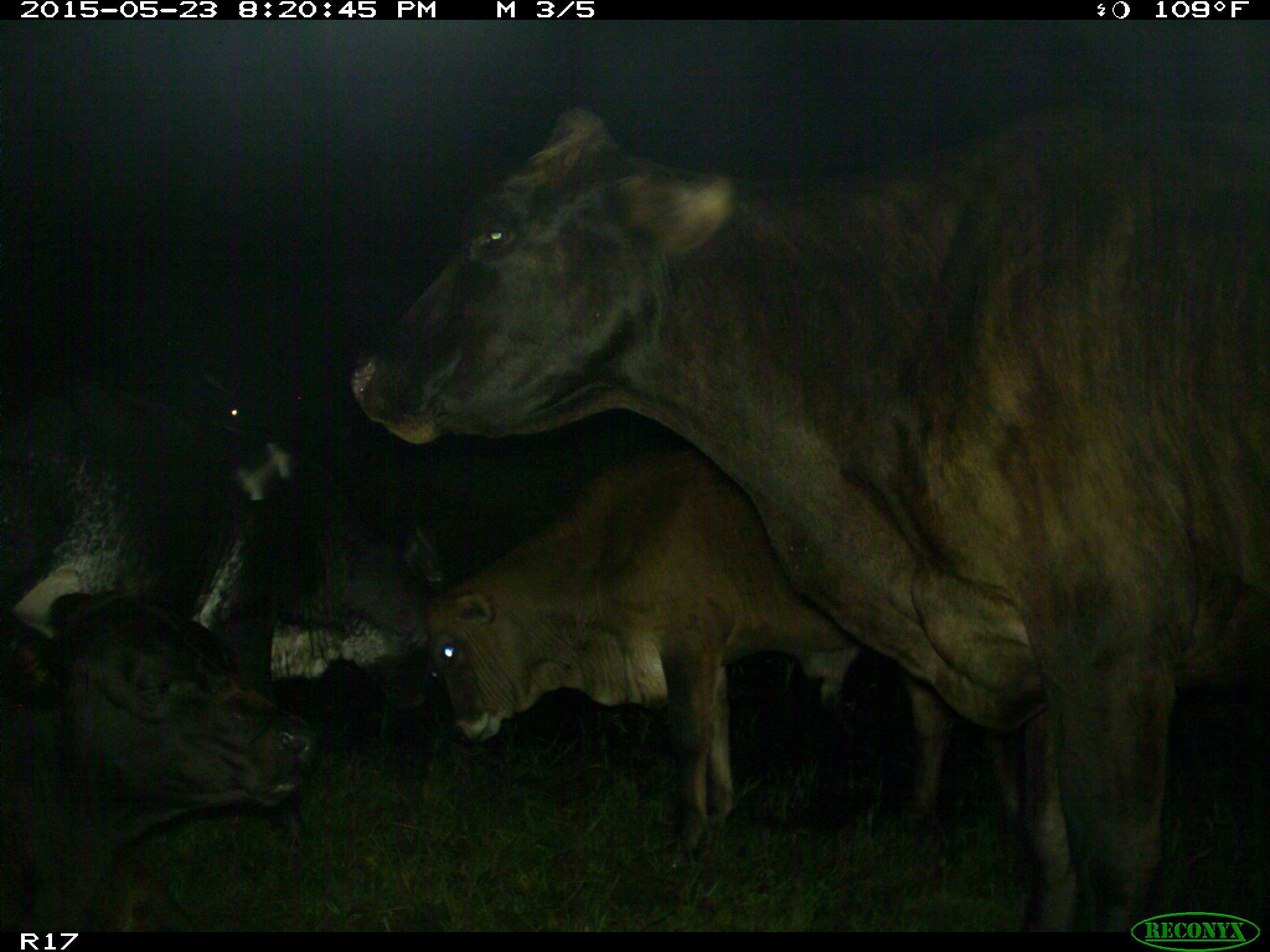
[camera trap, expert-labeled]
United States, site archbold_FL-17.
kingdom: Animalia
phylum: Chordata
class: Mammalia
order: Artiodactyla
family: Bovidae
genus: Bos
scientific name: Bos taurus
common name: domestic cow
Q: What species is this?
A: Bos taurus (domestic cow).